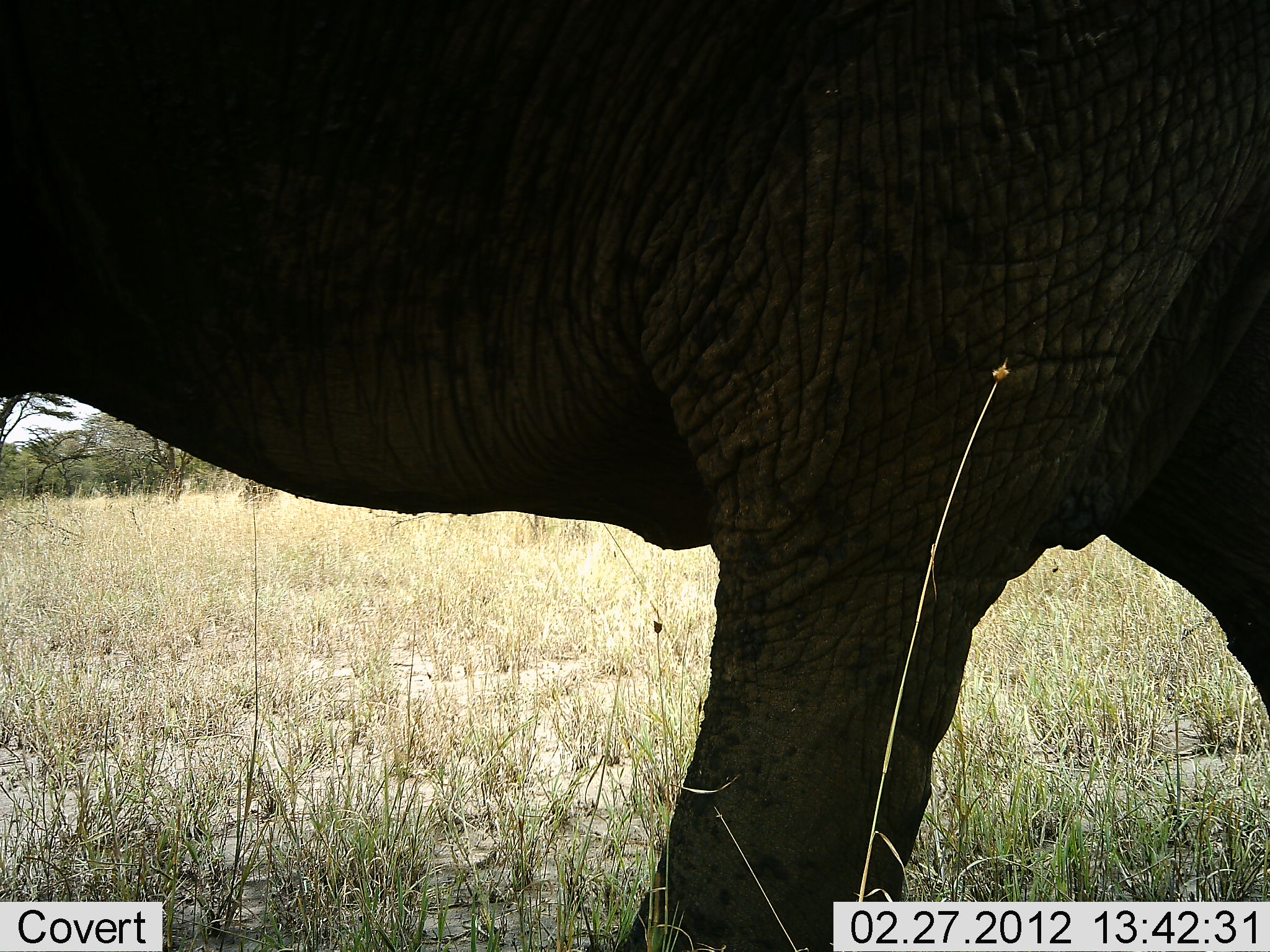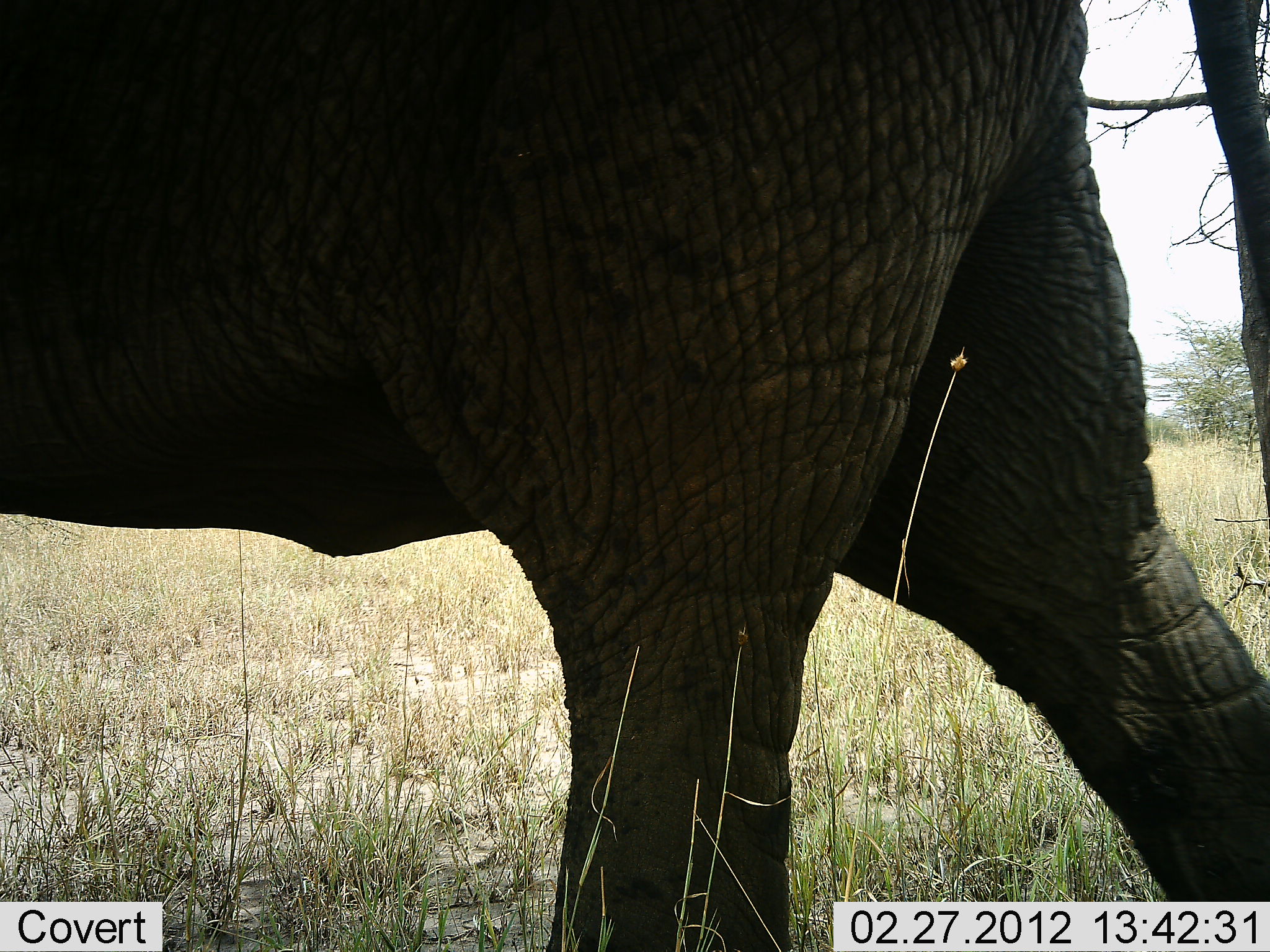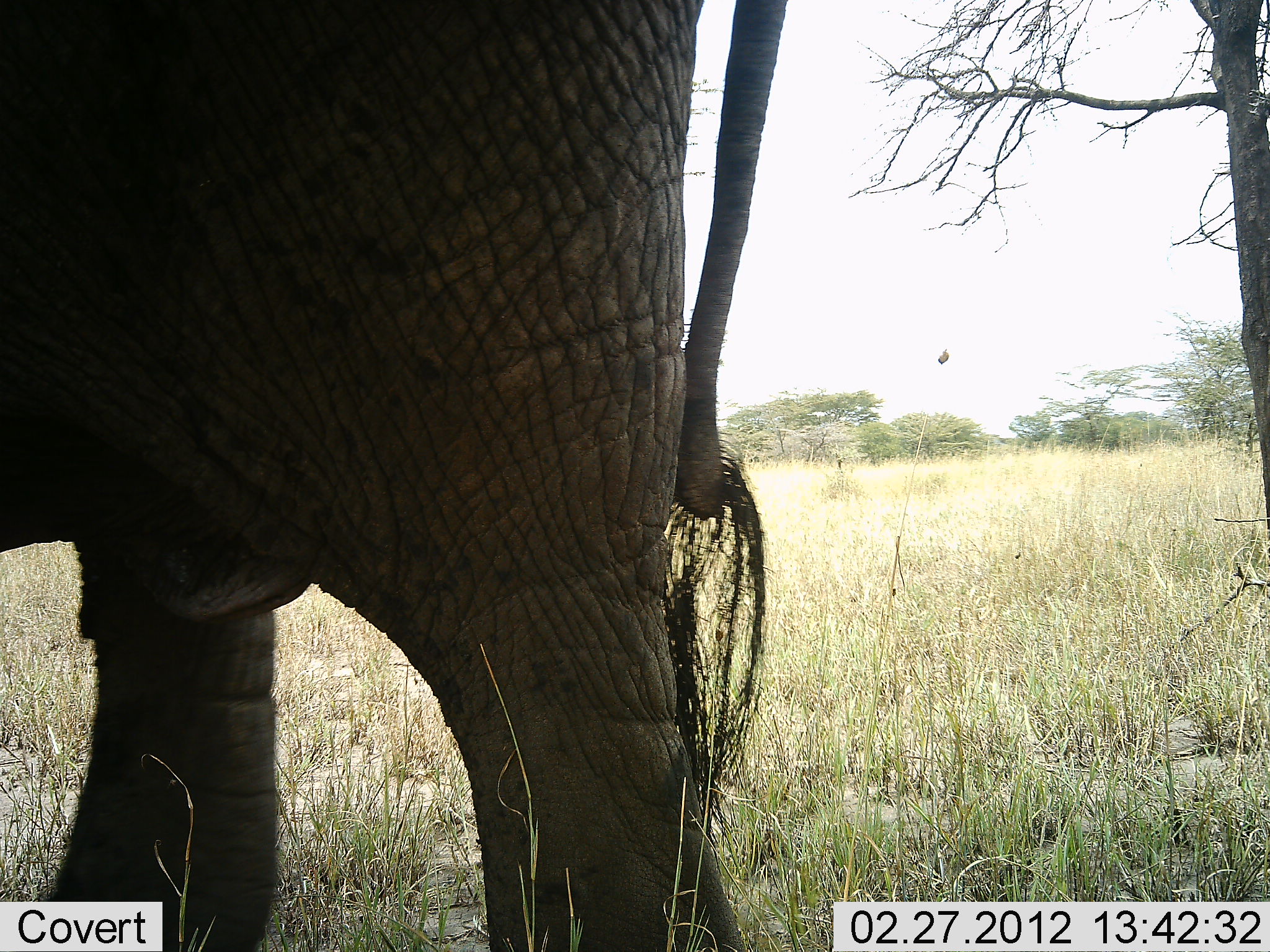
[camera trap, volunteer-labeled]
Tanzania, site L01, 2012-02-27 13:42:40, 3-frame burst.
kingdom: Animalia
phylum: Chordata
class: Mammalia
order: Proboscidea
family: Elephantidae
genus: Loxodonta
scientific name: Loxodonta africana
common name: african bush elephant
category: elephant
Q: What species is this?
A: Elephant (african bush elephant) (Loxodonta africana).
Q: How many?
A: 1.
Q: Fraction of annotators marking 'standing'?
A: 0%.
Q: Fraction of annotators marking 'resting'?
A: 0%.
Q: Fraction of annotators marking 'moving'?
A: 100%.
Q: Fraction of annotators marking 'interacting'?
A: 0%.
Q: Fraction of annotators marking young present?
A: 5%.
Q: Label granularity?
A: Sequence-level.